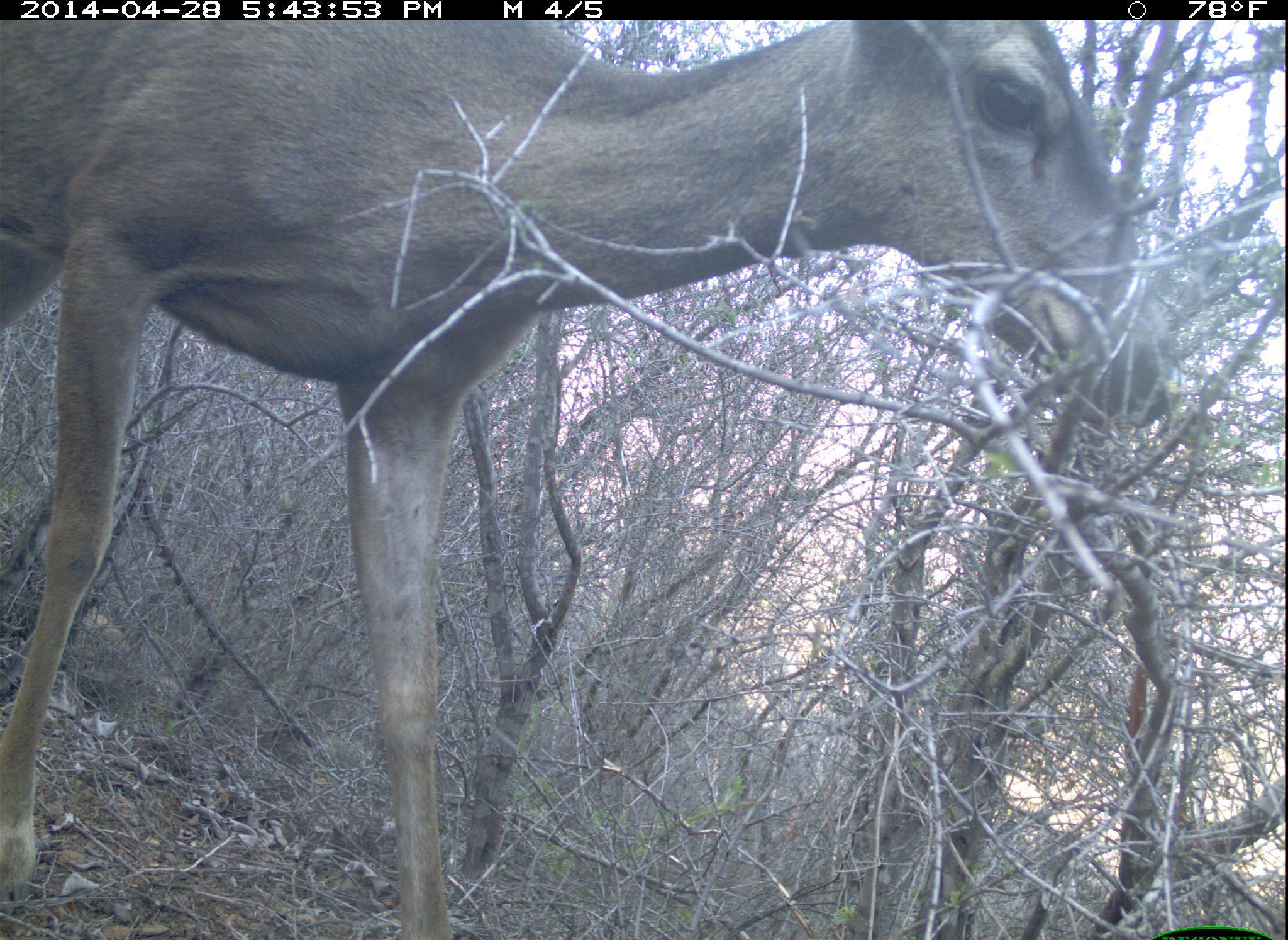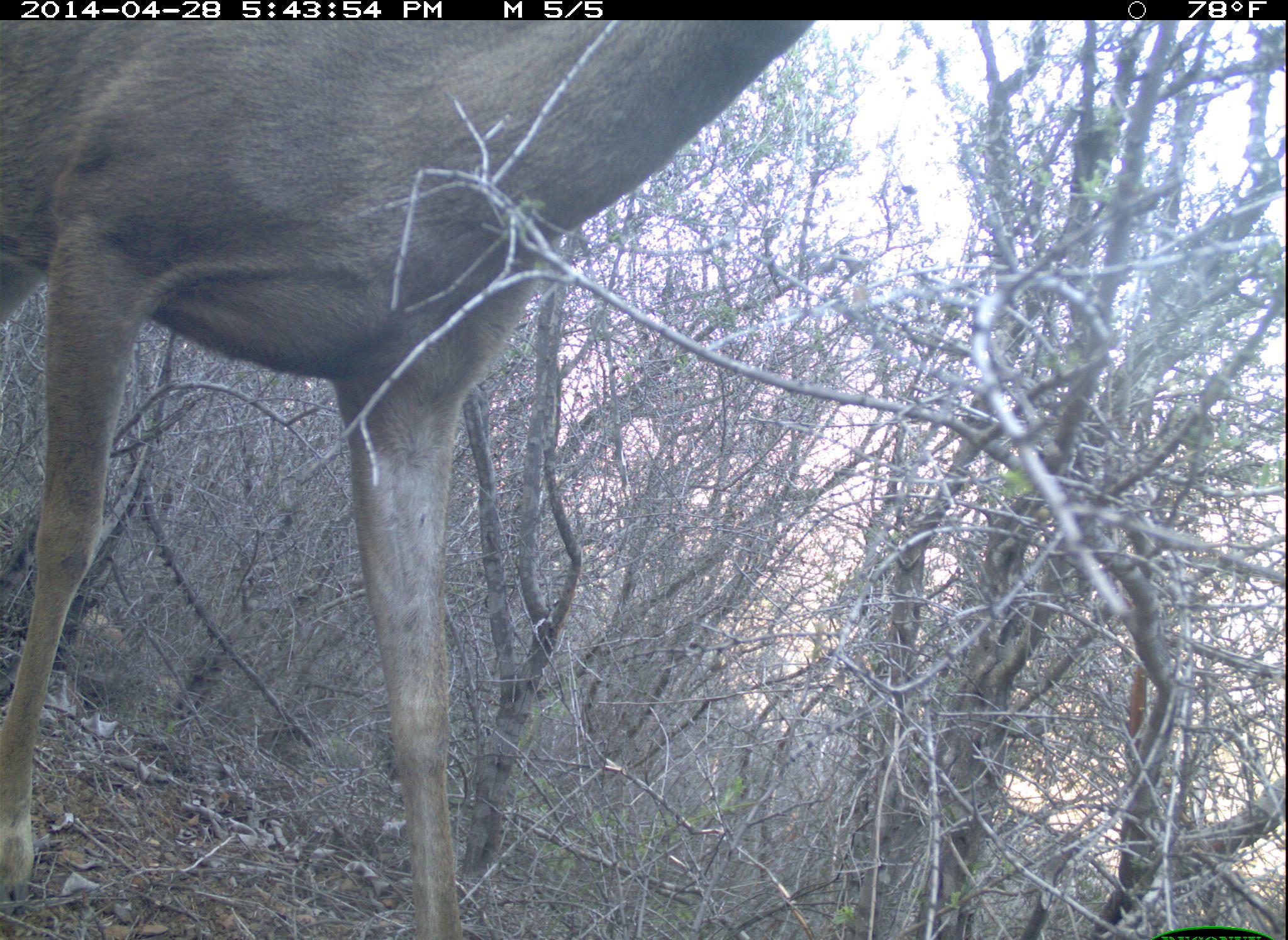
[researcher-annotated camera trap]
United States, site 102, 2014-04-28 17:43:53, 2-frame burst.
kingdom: Animalia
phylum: Chordata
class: Mammalia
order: Artiodactyla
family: Cervidae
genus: Odocoileus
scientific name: Odocoileus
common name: deer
Deer (Odocoileus).